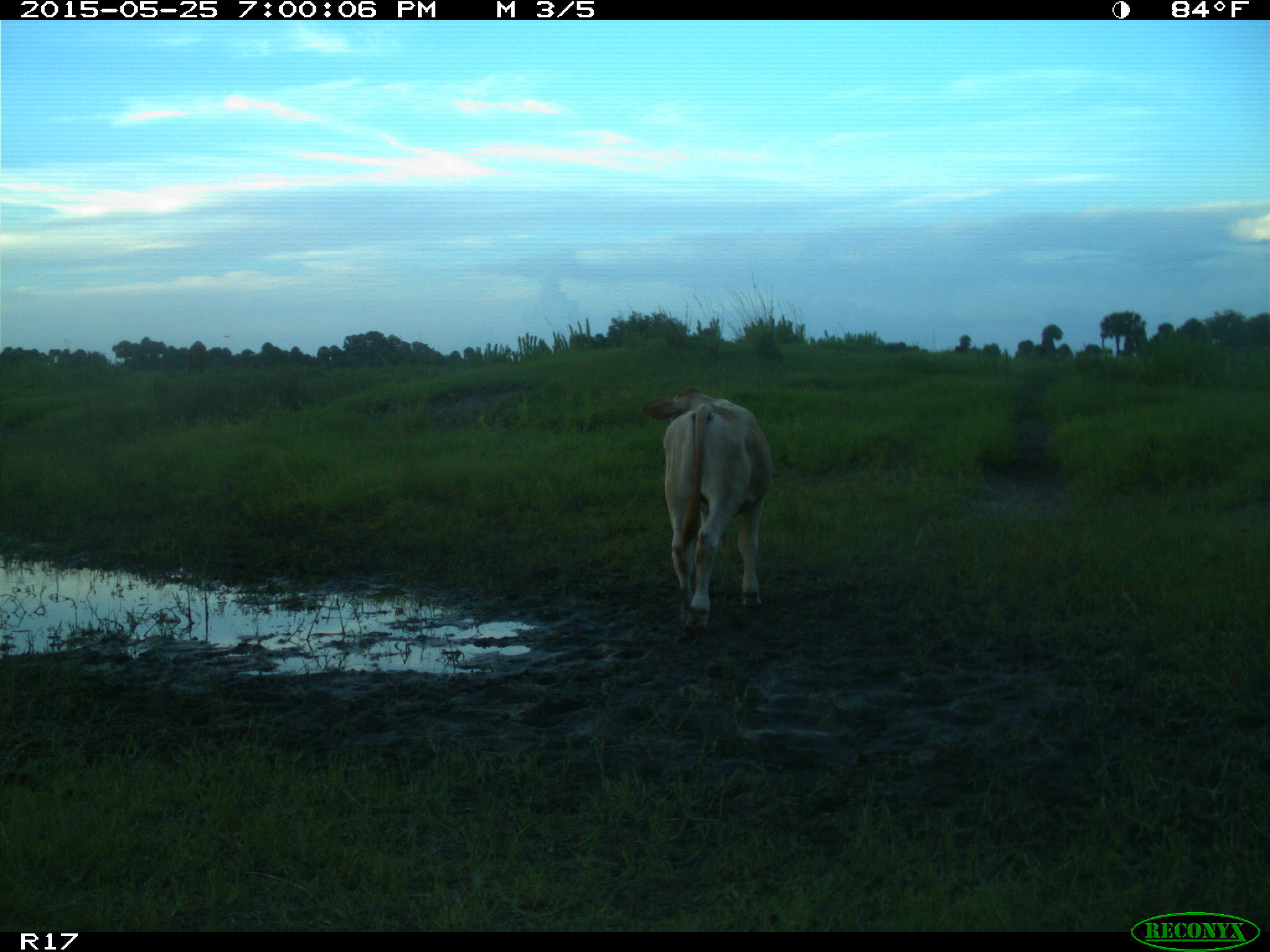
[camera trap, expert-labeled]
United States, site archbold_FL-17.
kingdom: Animalia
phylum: Chordata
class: Mammalia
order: Artiodactyla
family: Bovidae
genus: Bos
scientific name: Bos taurus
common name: domestic cow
Bos taurus (domestic cow).